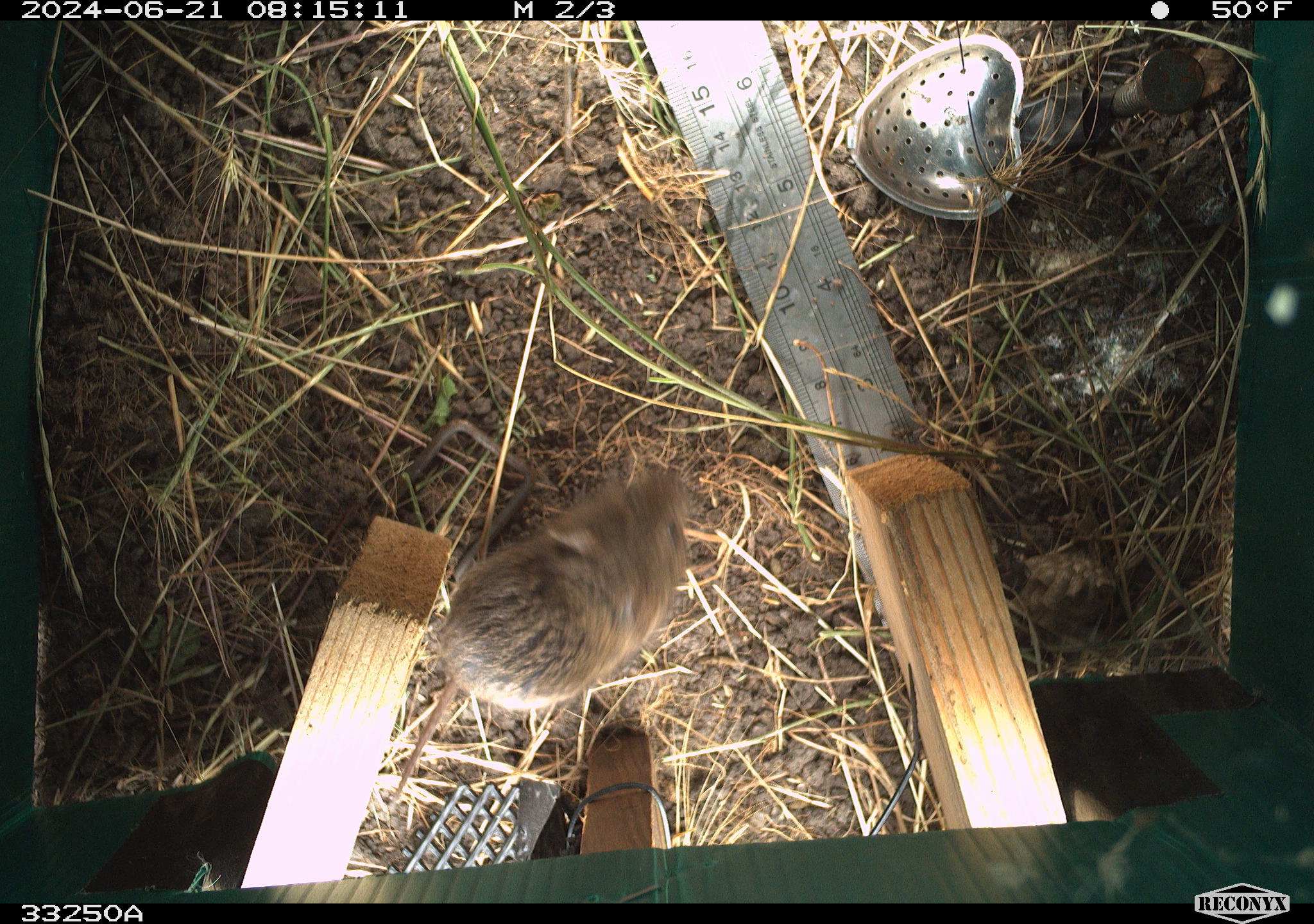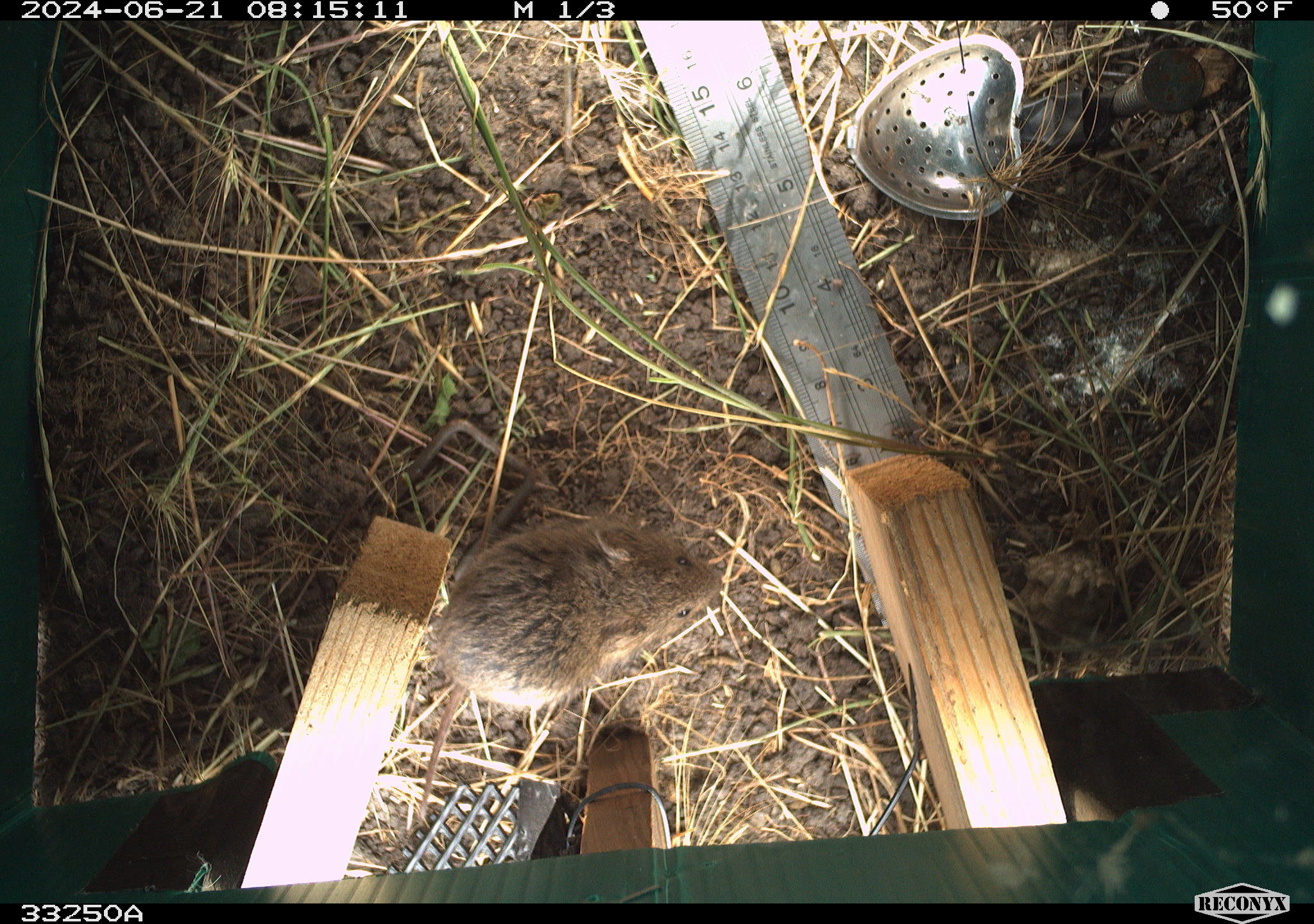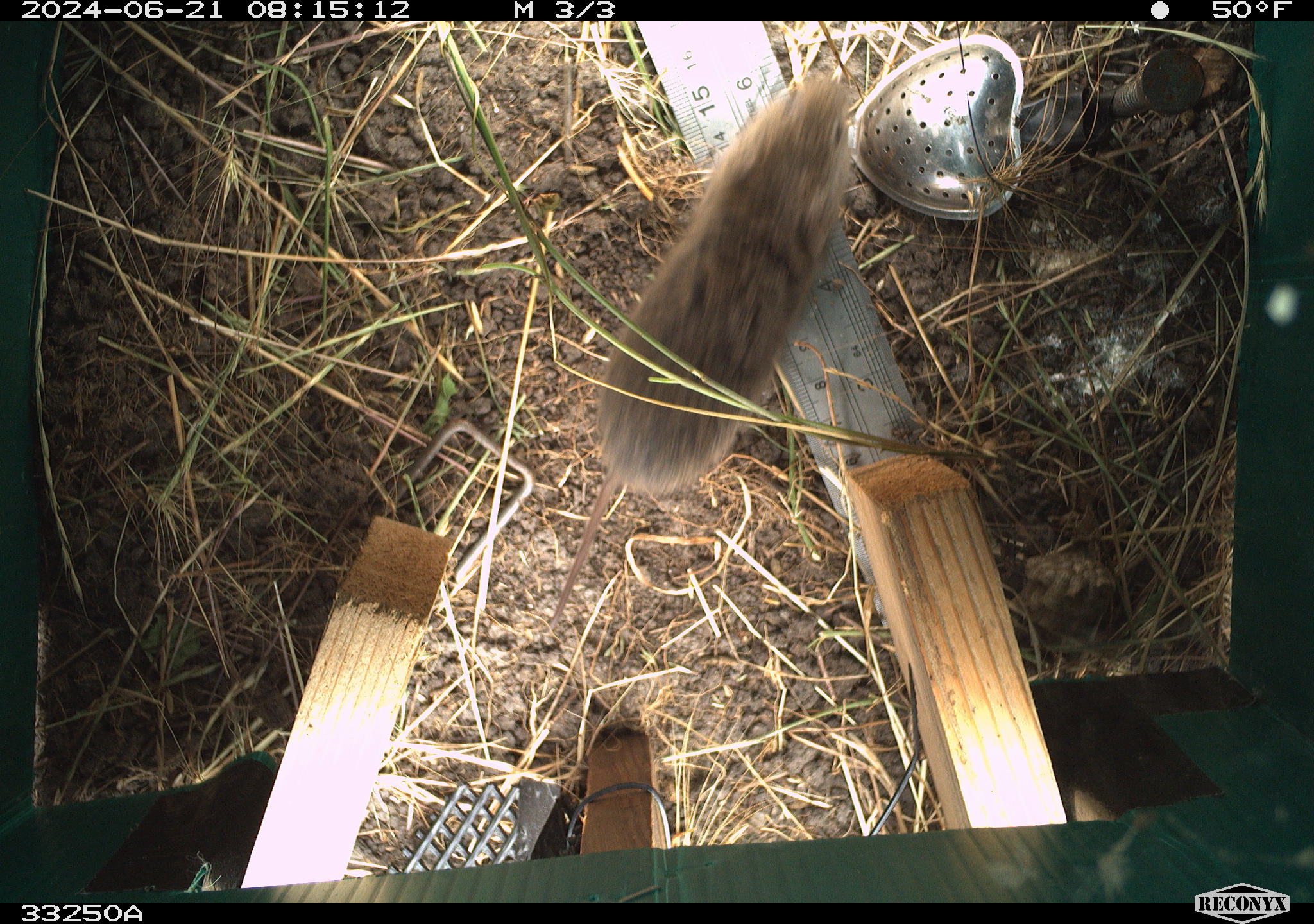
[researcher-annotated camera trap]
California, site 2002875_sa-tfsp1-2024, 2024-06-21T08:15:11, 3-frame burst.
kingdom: Animalia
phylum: Chordata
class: Mammalia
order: Rodentia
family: Cricetidae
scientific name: Arvicolinae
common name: voles, lemmings, and muskrats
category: arvicolinae subfamily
Arvicolinae subfamily (voles, lemmings, and muskrats) (Arvicolinae).